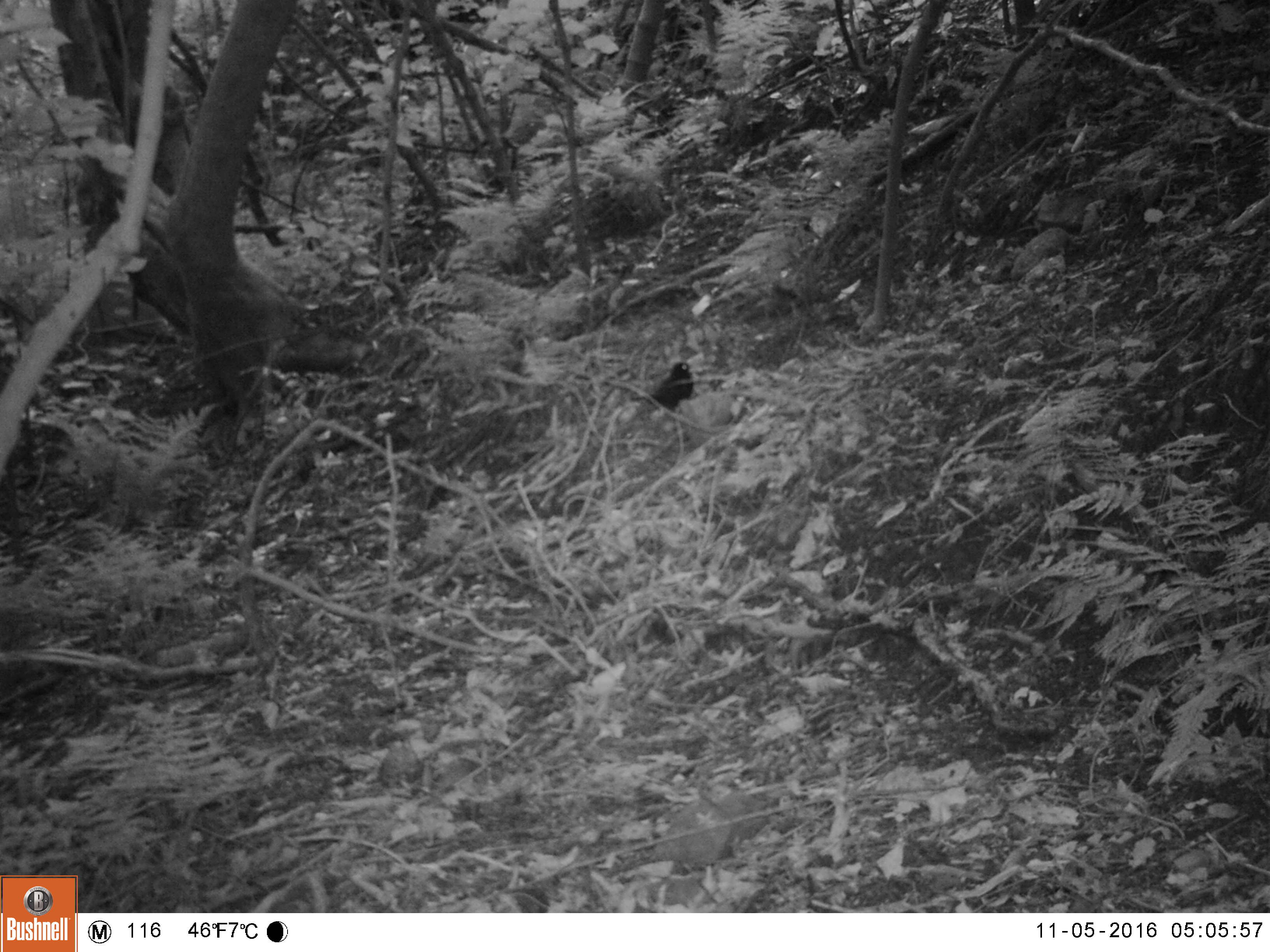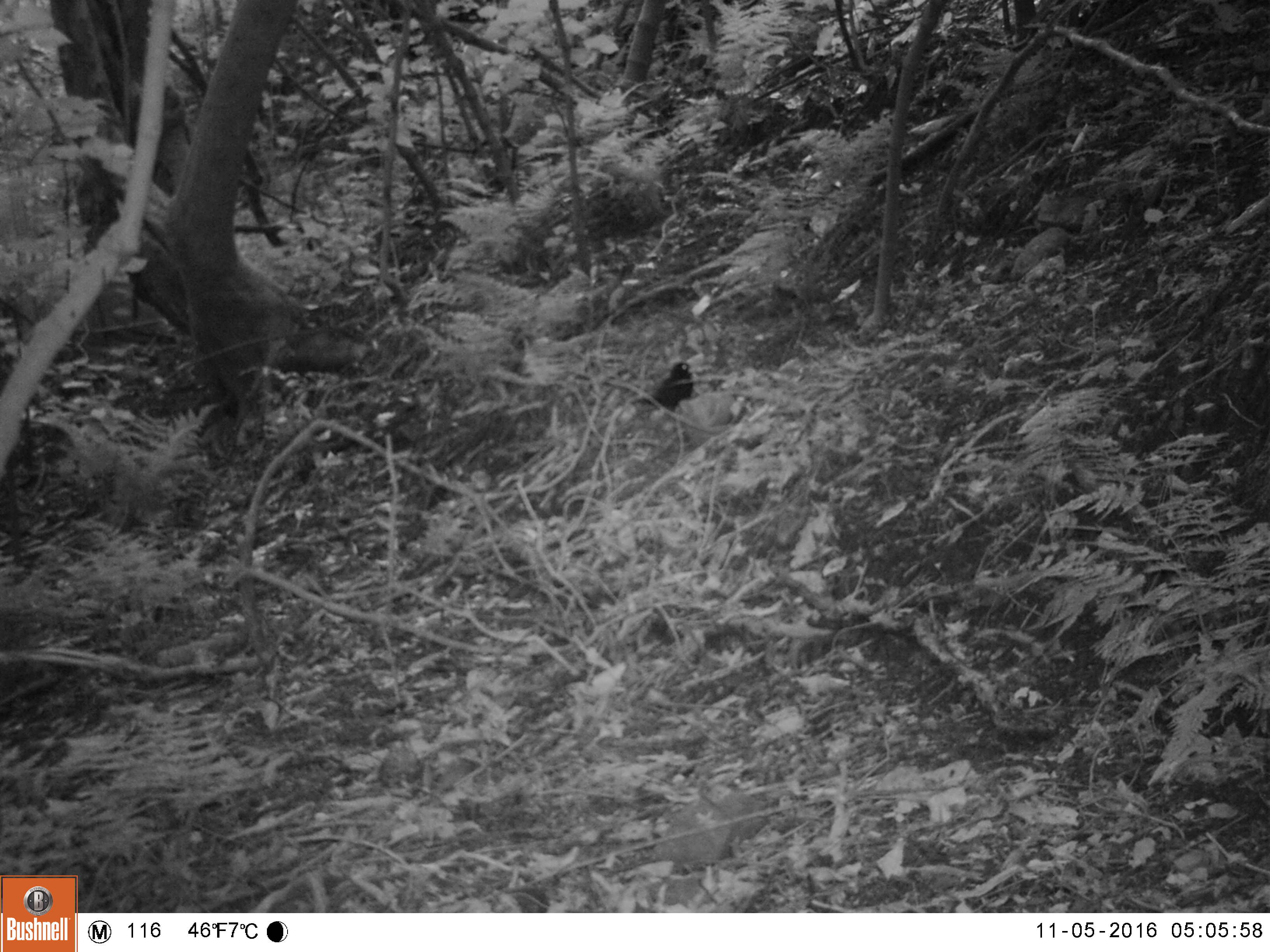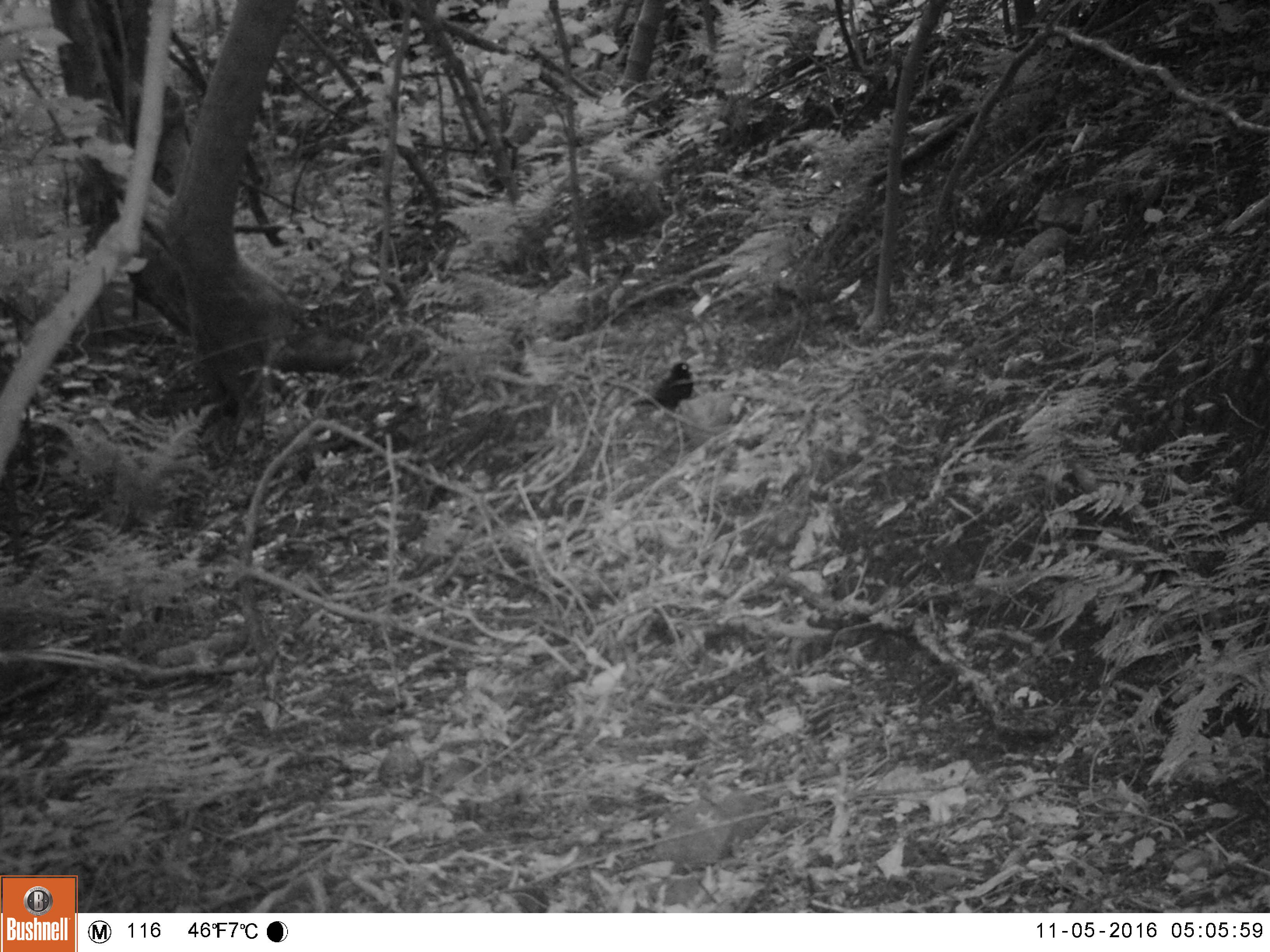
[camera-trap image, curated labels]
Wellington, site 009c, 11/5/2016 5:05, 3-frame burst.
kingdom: Animalia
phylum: Chordata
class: Aves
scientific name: Aves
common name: bird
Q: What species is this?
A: Bird (Aves).